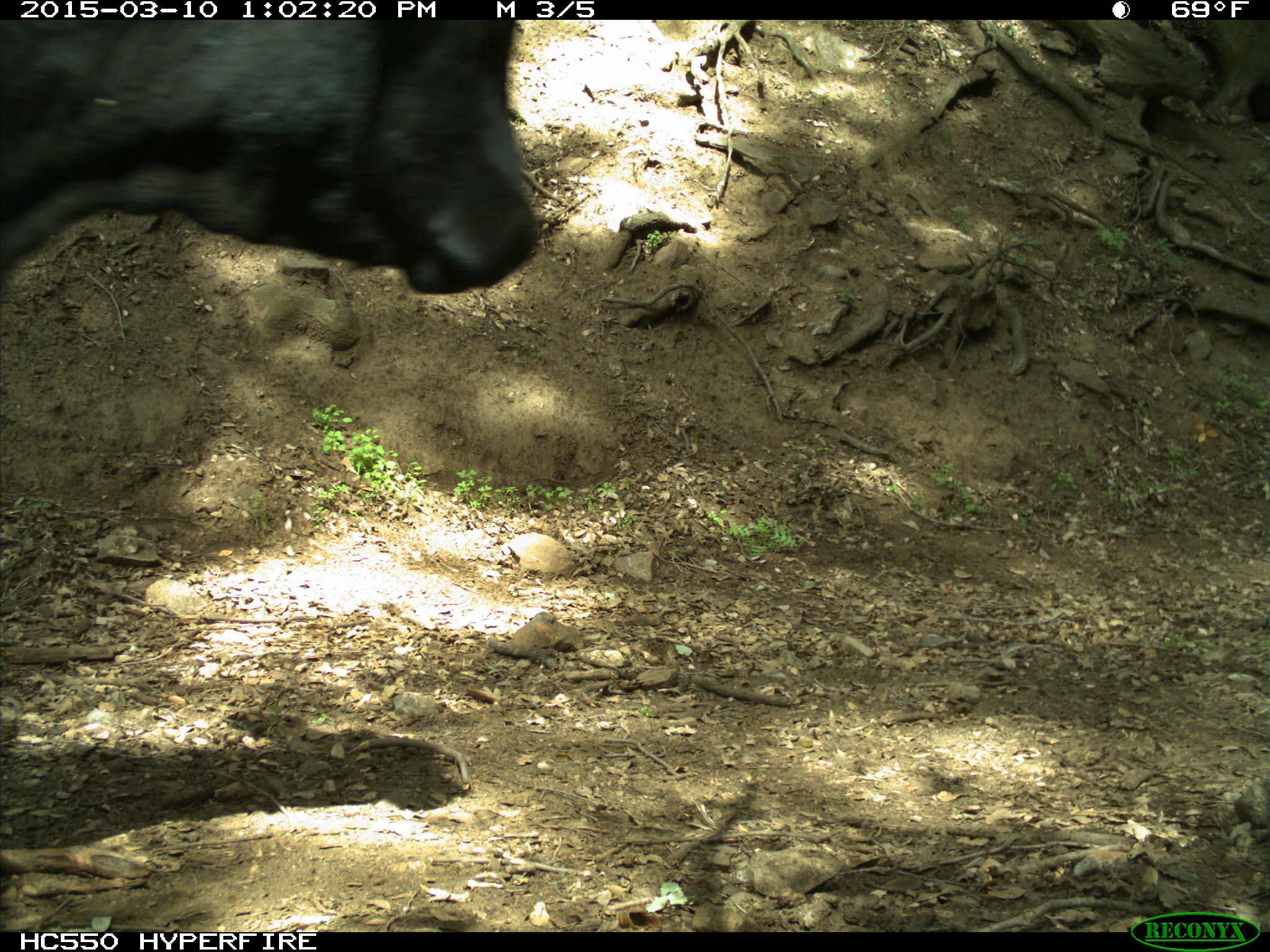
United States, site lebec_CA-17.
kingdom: Animalia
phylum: Chordata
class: Mammalia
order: Artiodactyla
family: Bovidae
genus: Bos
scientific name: Bos taurus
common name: domestic cow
Bos taurus (domestic cow).